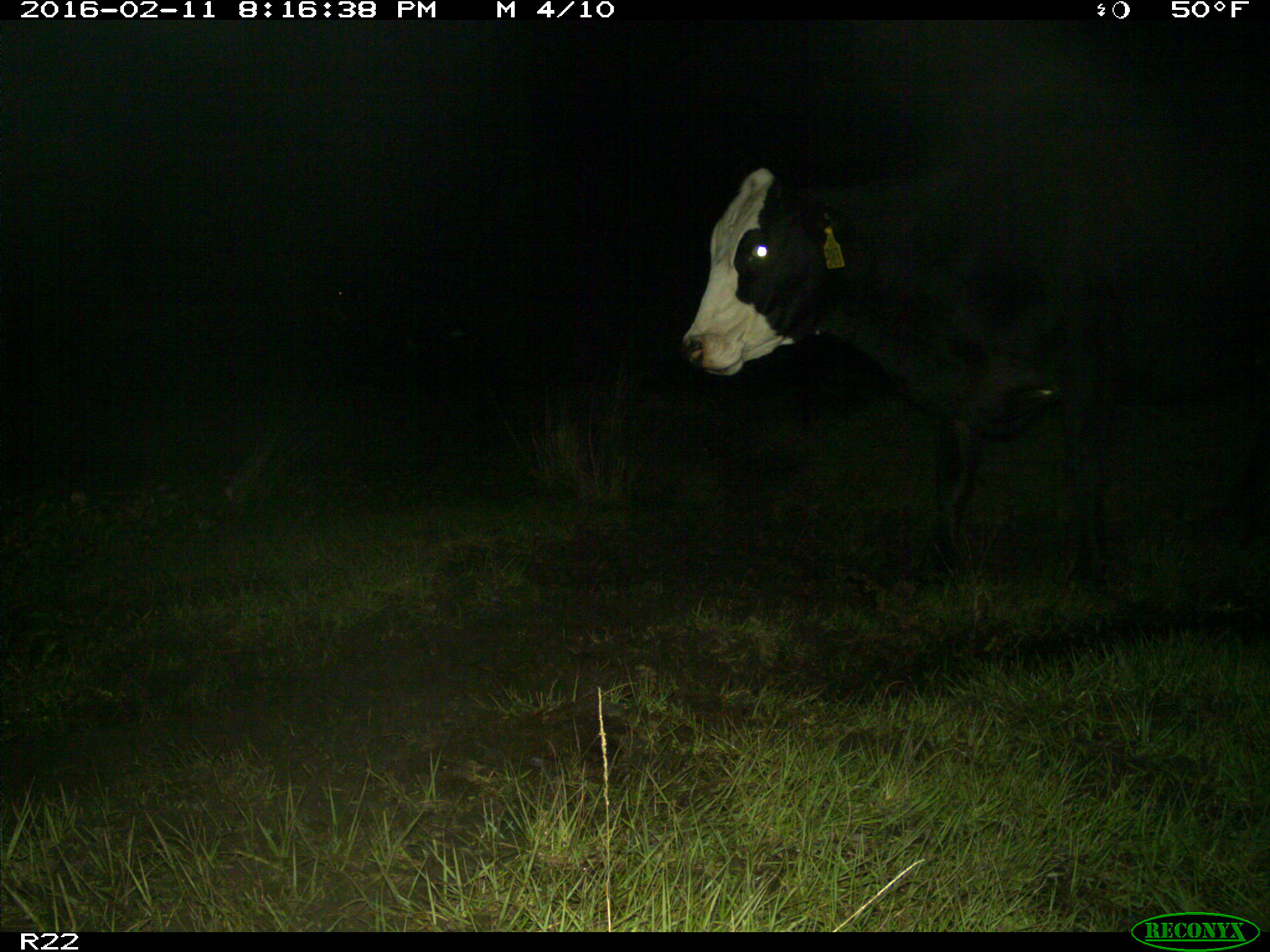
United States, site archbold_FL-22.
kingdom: Animalia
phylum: Chordata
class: Mammalia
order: Artiodactyla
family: Bovidae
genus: Bos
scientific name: Bos taurus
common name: domestic cow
Bos taurus (domestic cow).